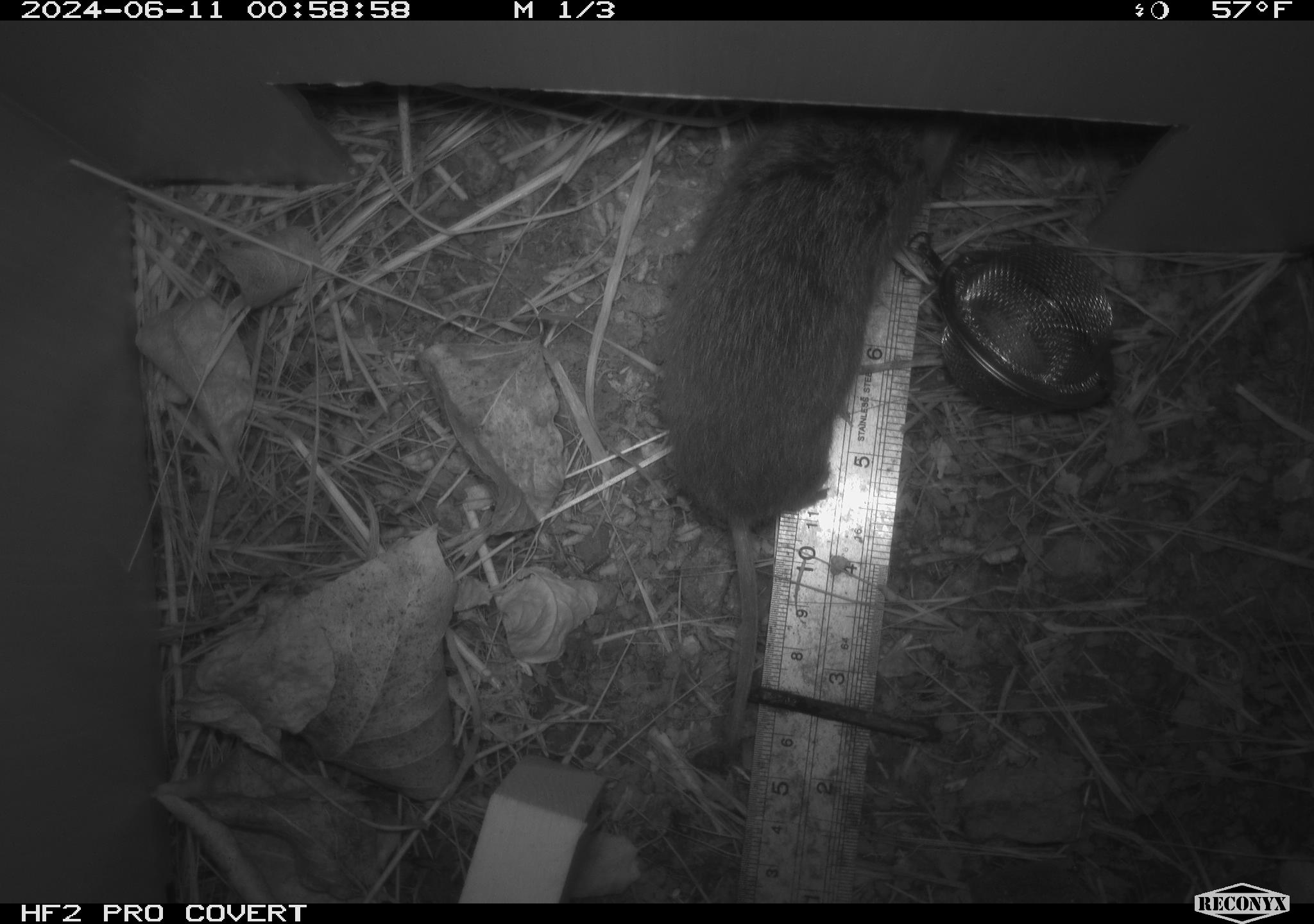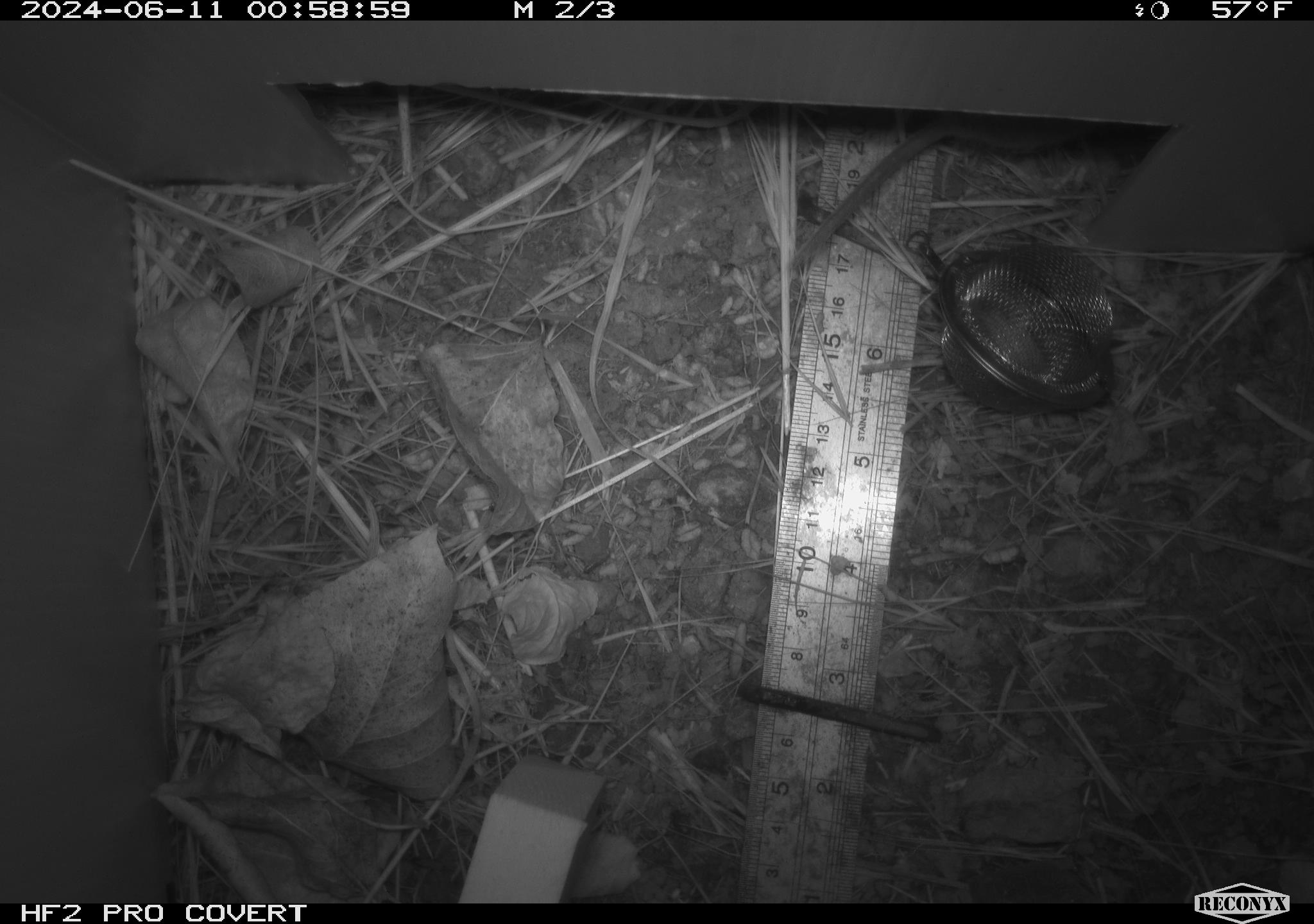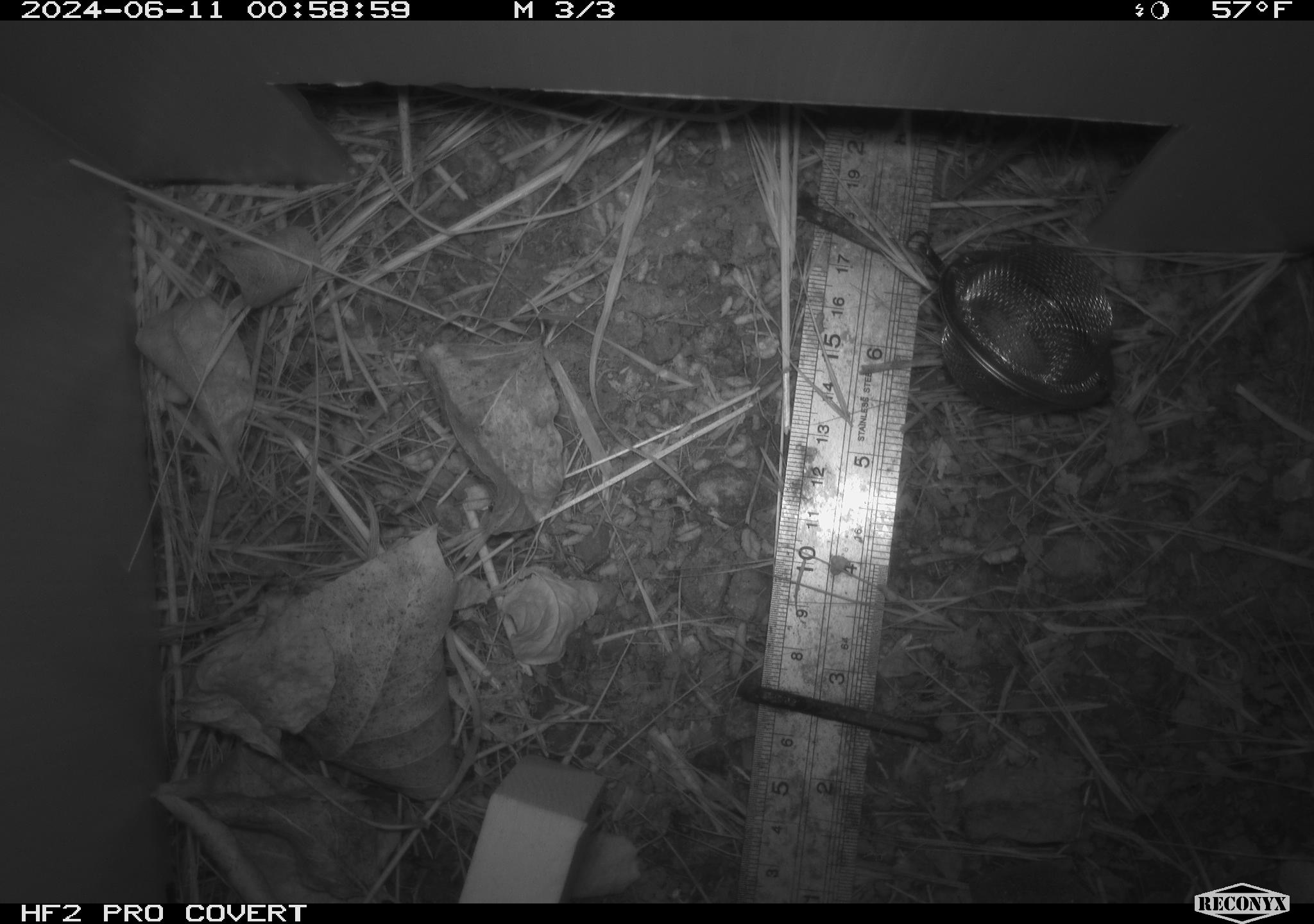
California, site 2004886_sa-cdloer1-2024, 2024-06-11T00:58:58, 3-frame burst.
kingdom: Animalia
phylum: Chordata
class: Mammalia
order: Rodentia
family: Cricetidae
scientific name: Arvicolinae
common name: voles, lemmings, and muskrats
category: arvicolinae subfamily